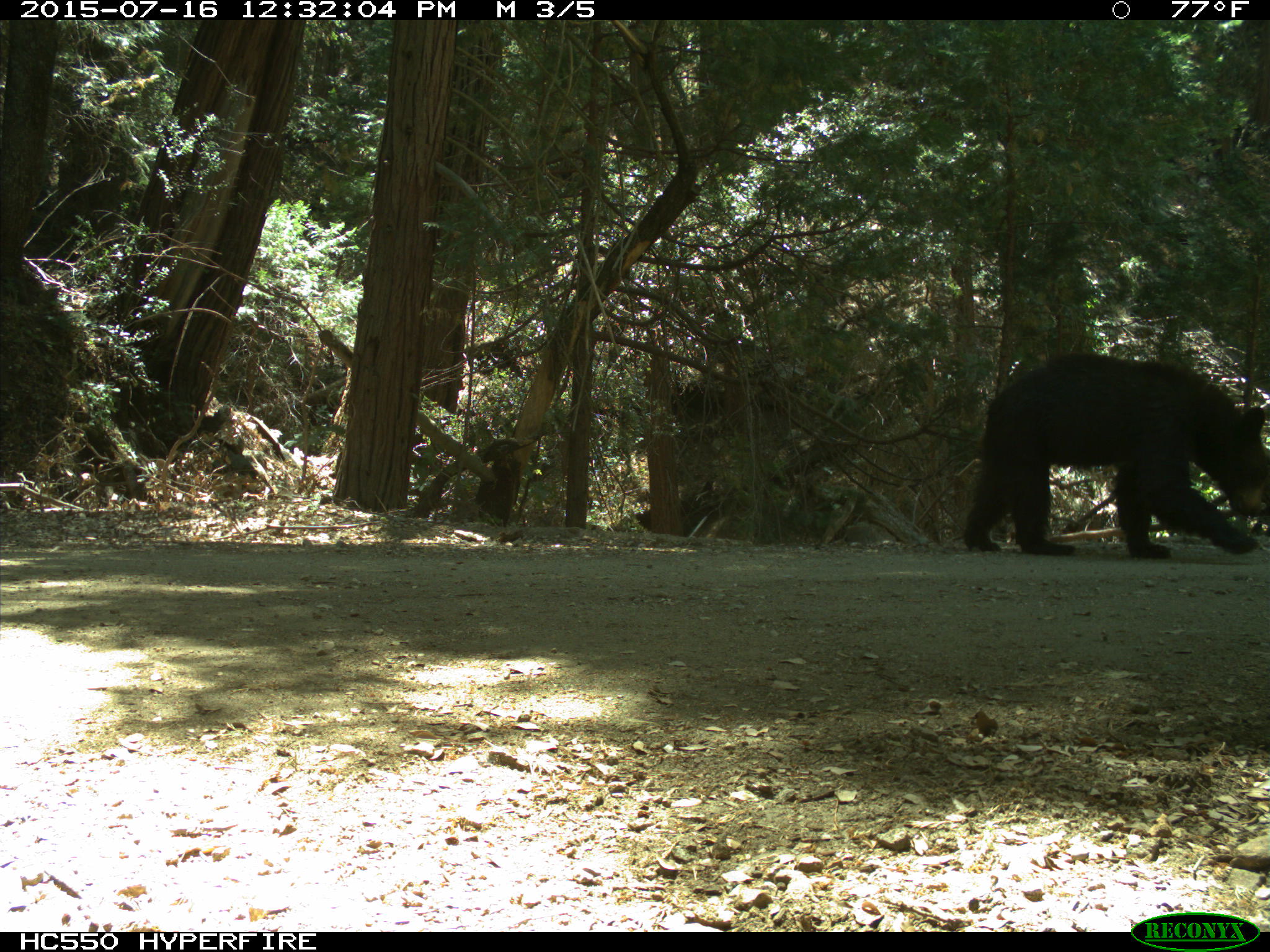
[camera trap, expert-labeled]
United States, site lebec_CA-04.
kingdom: Animalia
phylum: Chordata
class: Mammalia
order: Carnivora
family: Ursidae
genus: Ursus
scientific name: Ursus americanus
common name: american black bear